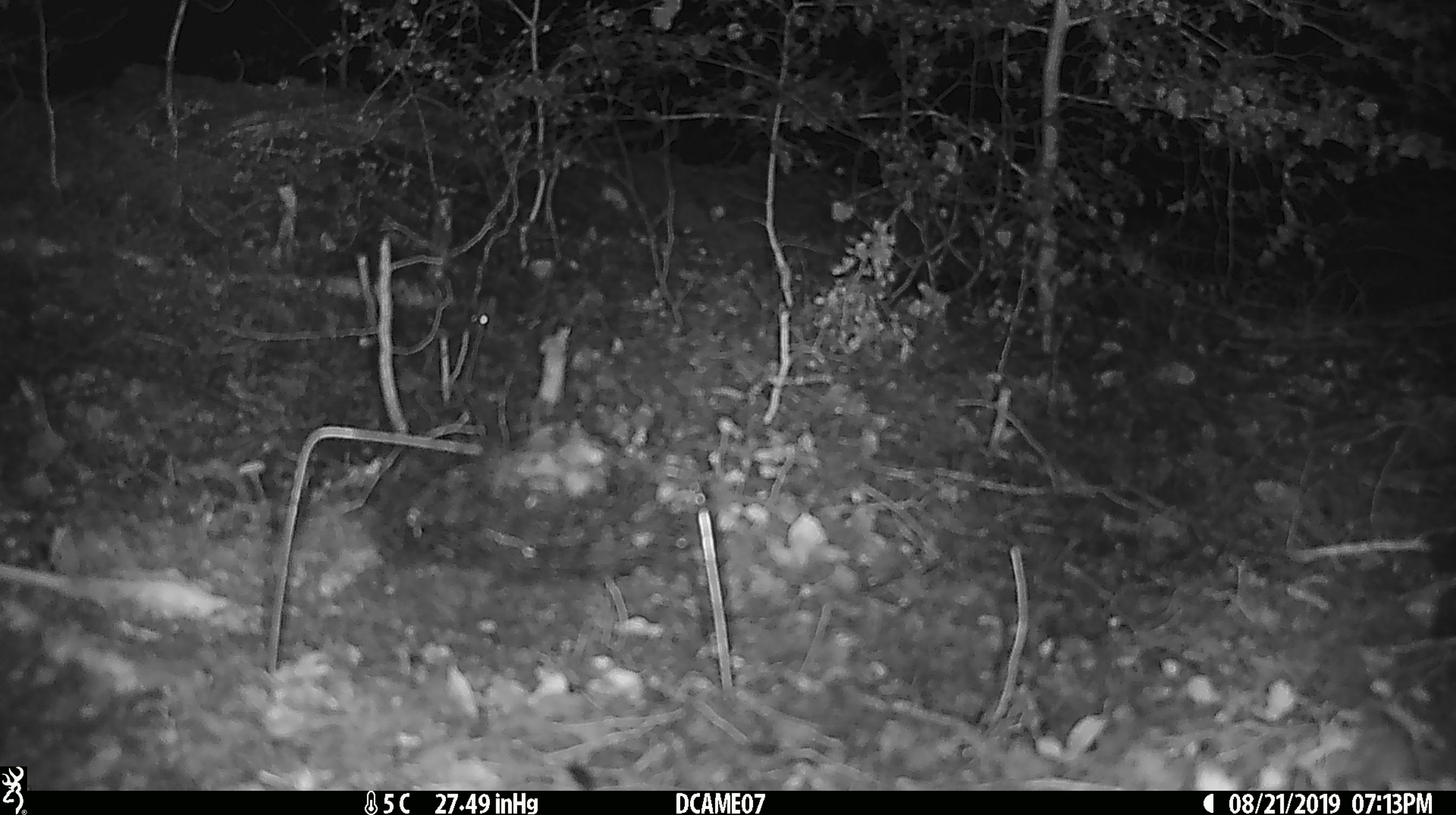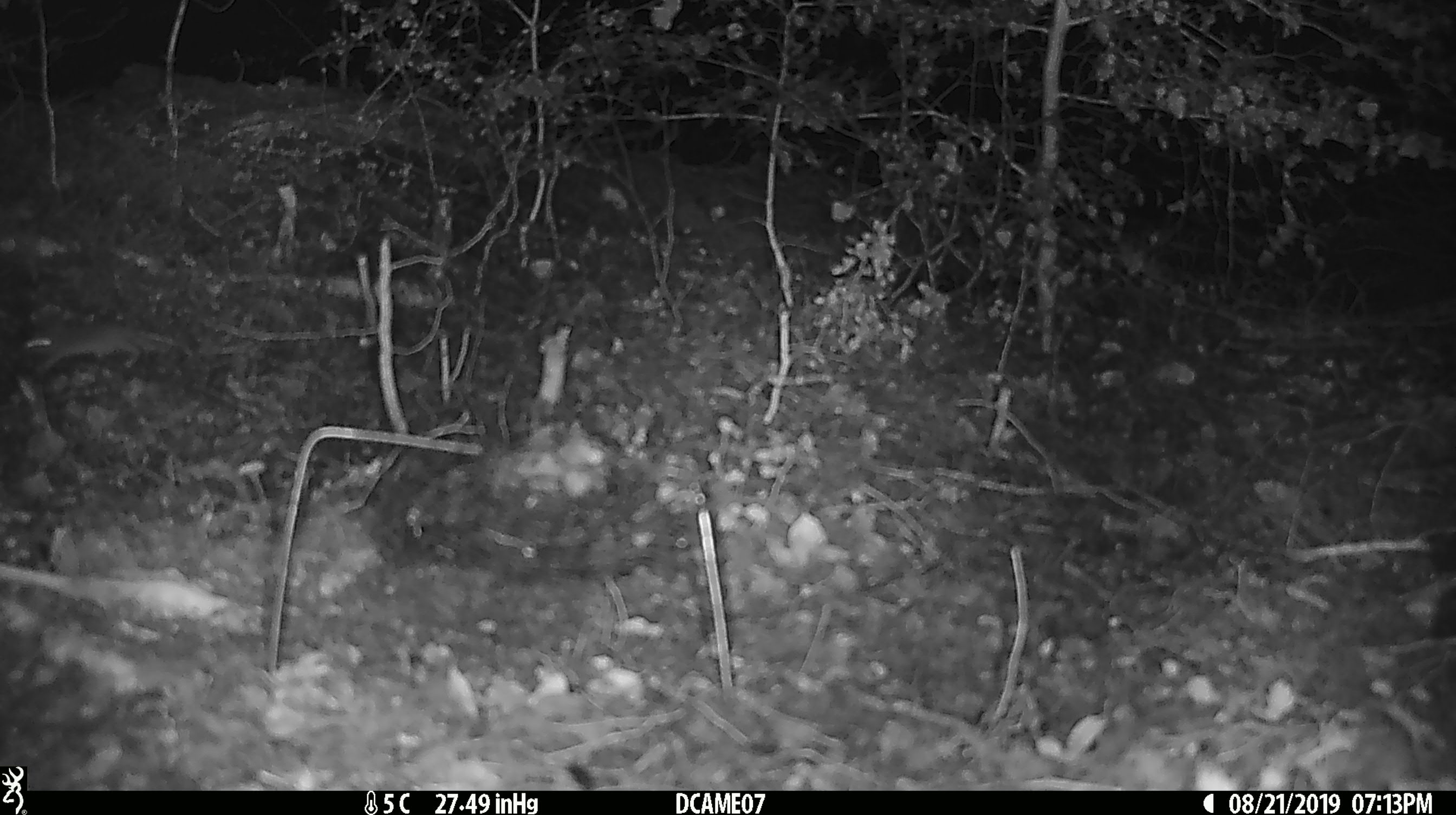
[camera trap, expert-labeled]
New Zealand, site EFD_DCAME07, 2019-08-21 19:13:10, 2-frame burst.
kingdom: Animalia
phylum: Chordata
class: Mammalia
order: Rodentia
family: Muridae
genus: Mus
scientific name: Mus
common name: mouse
Mouse (Mus).